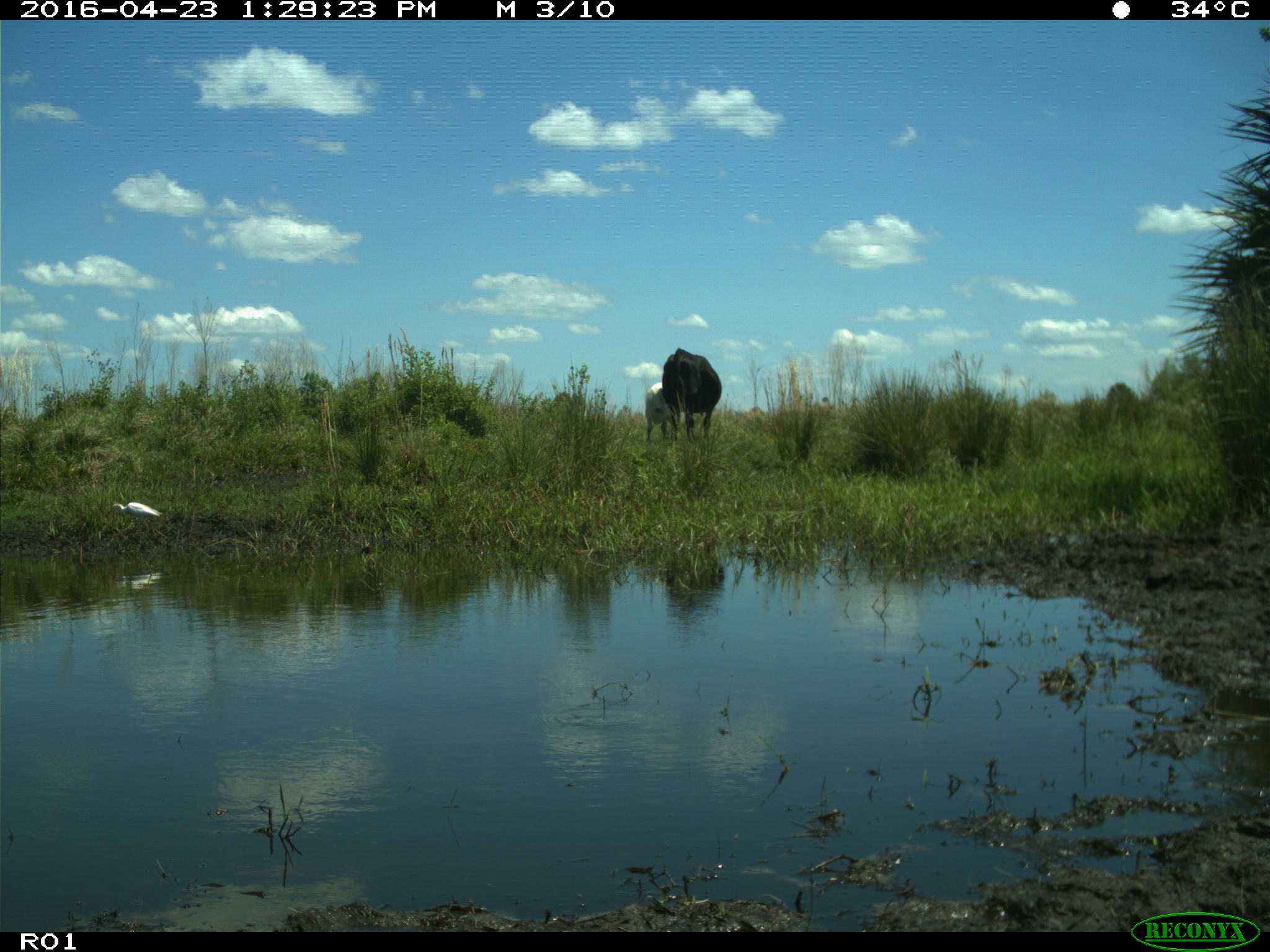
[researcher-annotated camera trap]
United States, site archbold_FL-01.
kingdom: Animalia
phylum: Chordata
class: Mammalia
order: Artiodactyla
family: Bovidae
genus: Bos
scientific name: Bos taurus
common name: domestic cow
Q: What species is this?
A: Bos taurus (domestic cow).